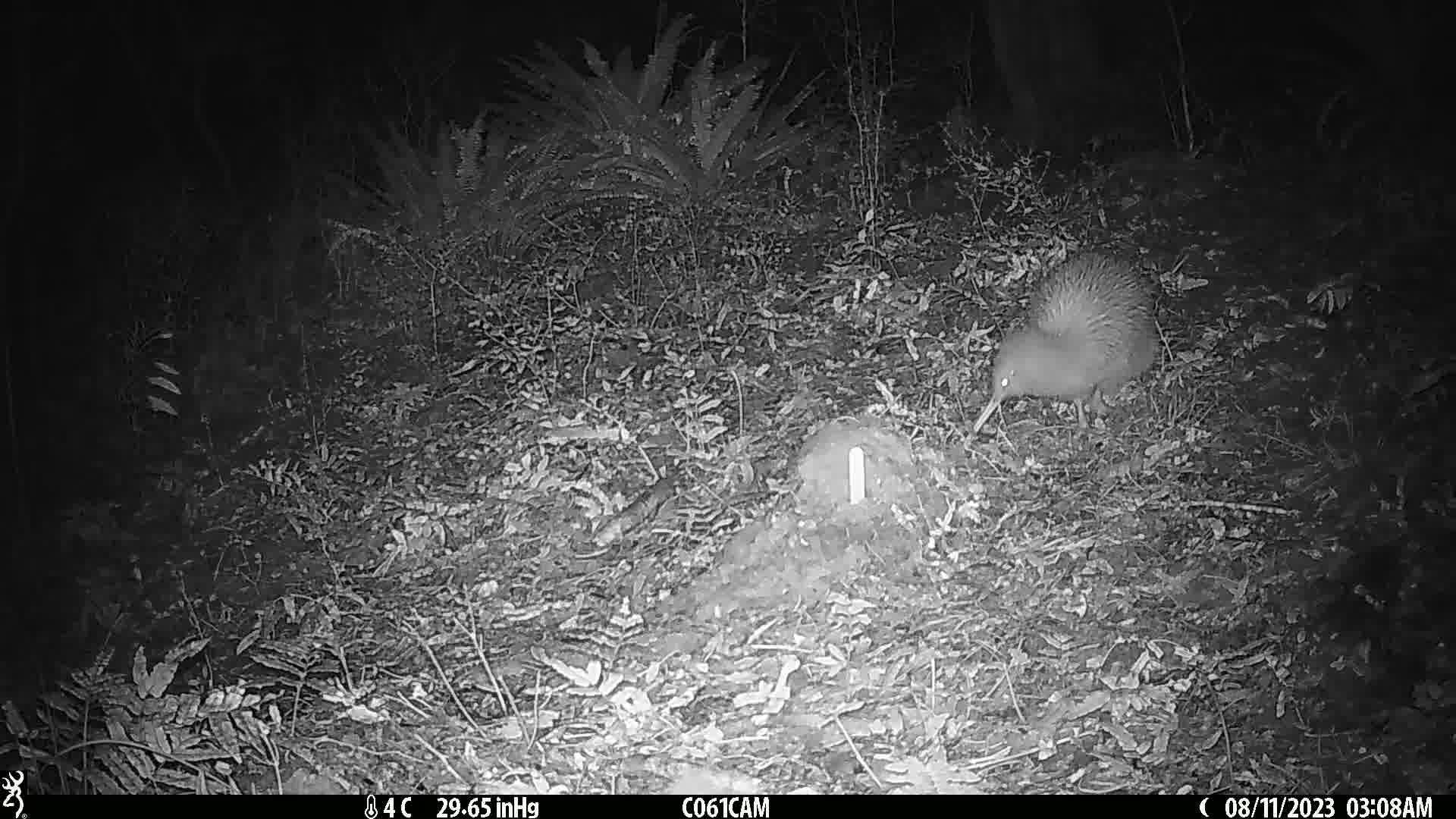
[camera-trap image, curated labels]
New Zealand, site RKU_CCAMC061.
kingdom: Animalia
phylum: Chordata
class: Aves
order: Apterygiformes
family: Apterygidae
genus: Apteryx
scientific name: Apteryx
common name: kiwi